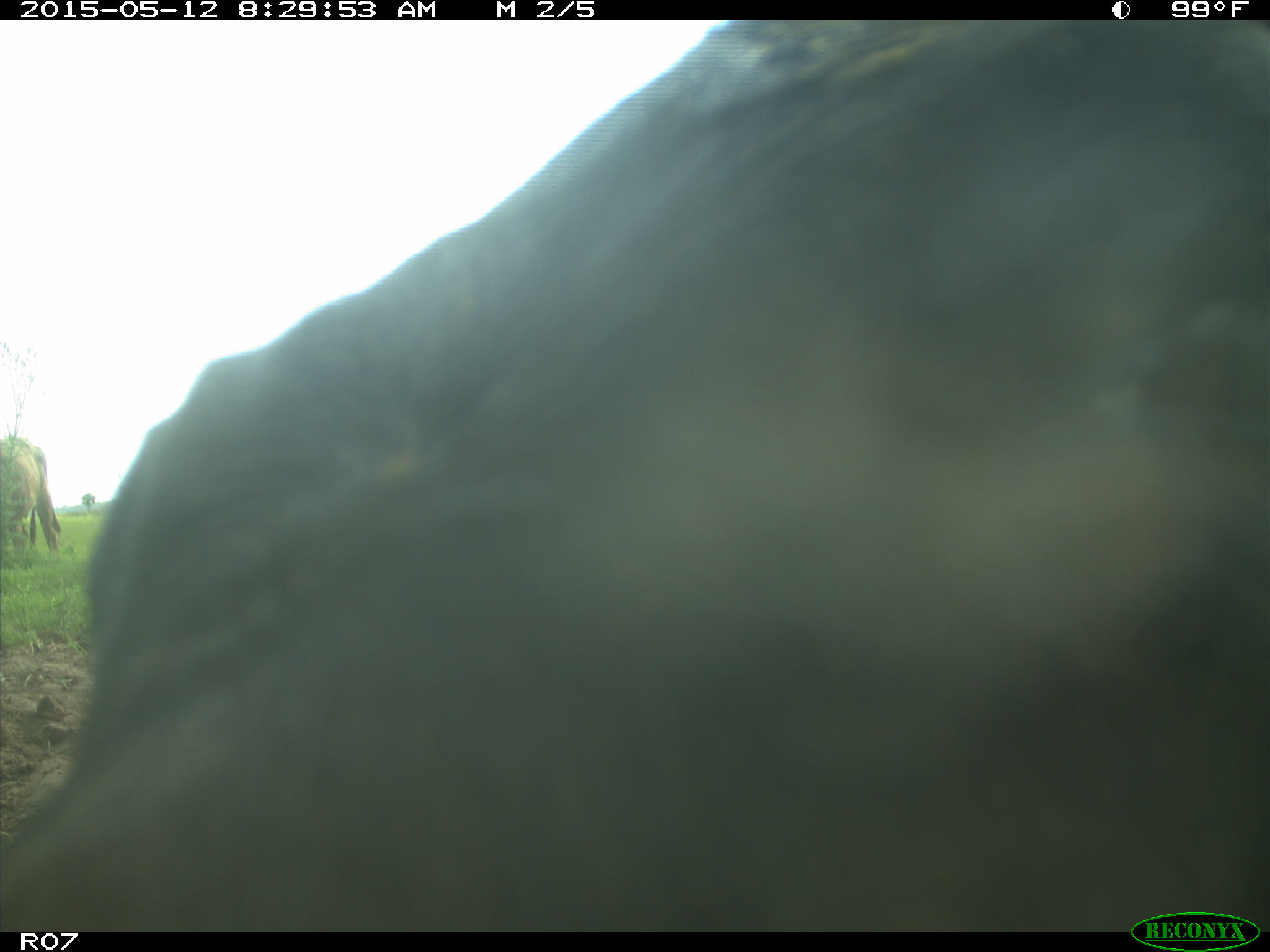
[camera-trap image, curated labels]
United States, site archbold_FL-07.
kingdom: Animalia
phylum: Chordata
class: Mammalia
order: Artiodactyla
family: Bovidae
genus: Bos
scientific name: Bos taurus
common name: domestic cow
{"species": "Bos taurus (domestic cow)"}